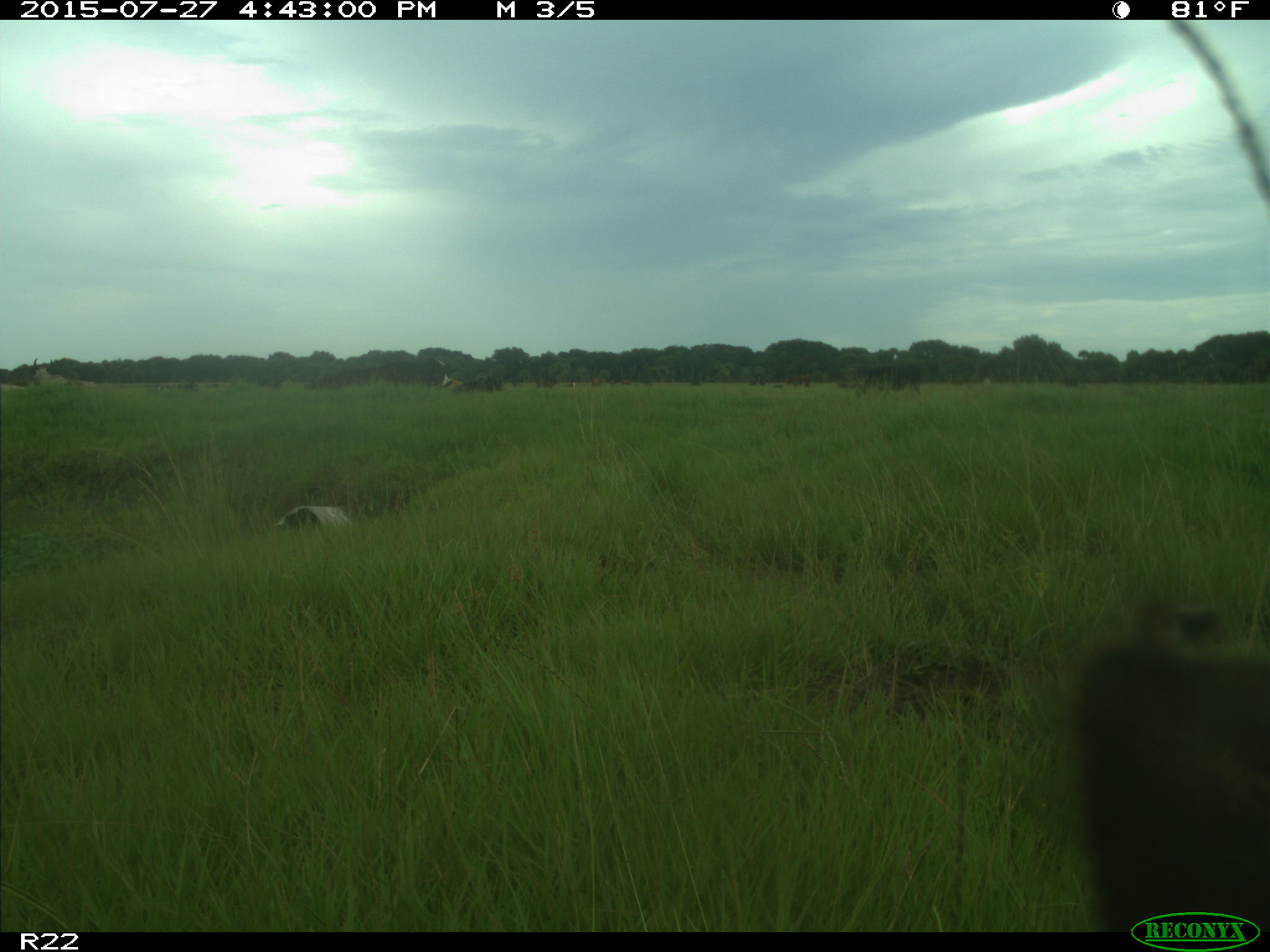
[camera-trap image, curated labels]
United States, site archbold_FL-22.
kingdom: Animalia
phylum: Chordata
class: Mammalia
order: Artiodactyla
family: Bovidae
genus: Bos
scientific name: Bos taurus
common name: domestic cow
Bos taurus (domestic cow).